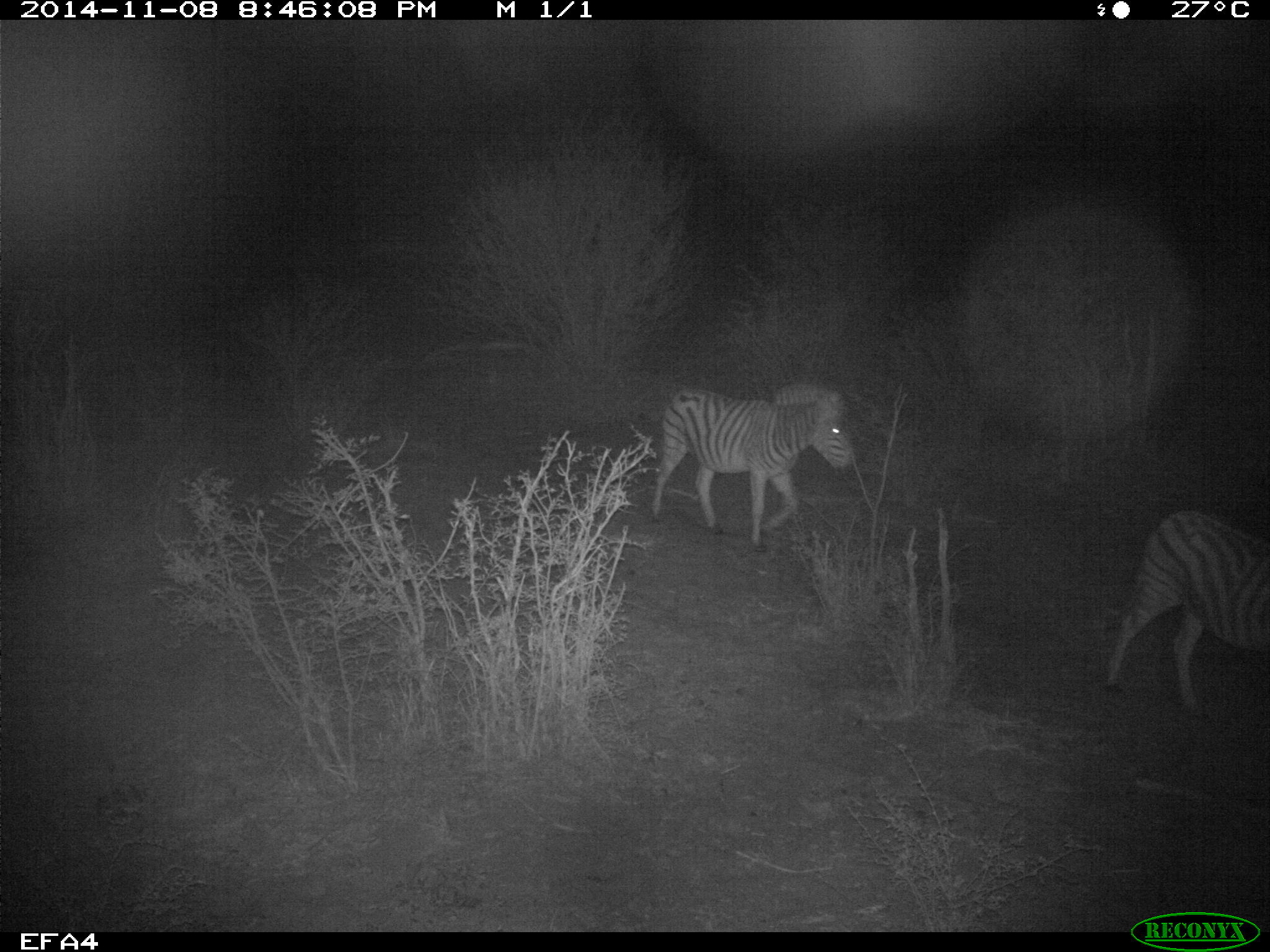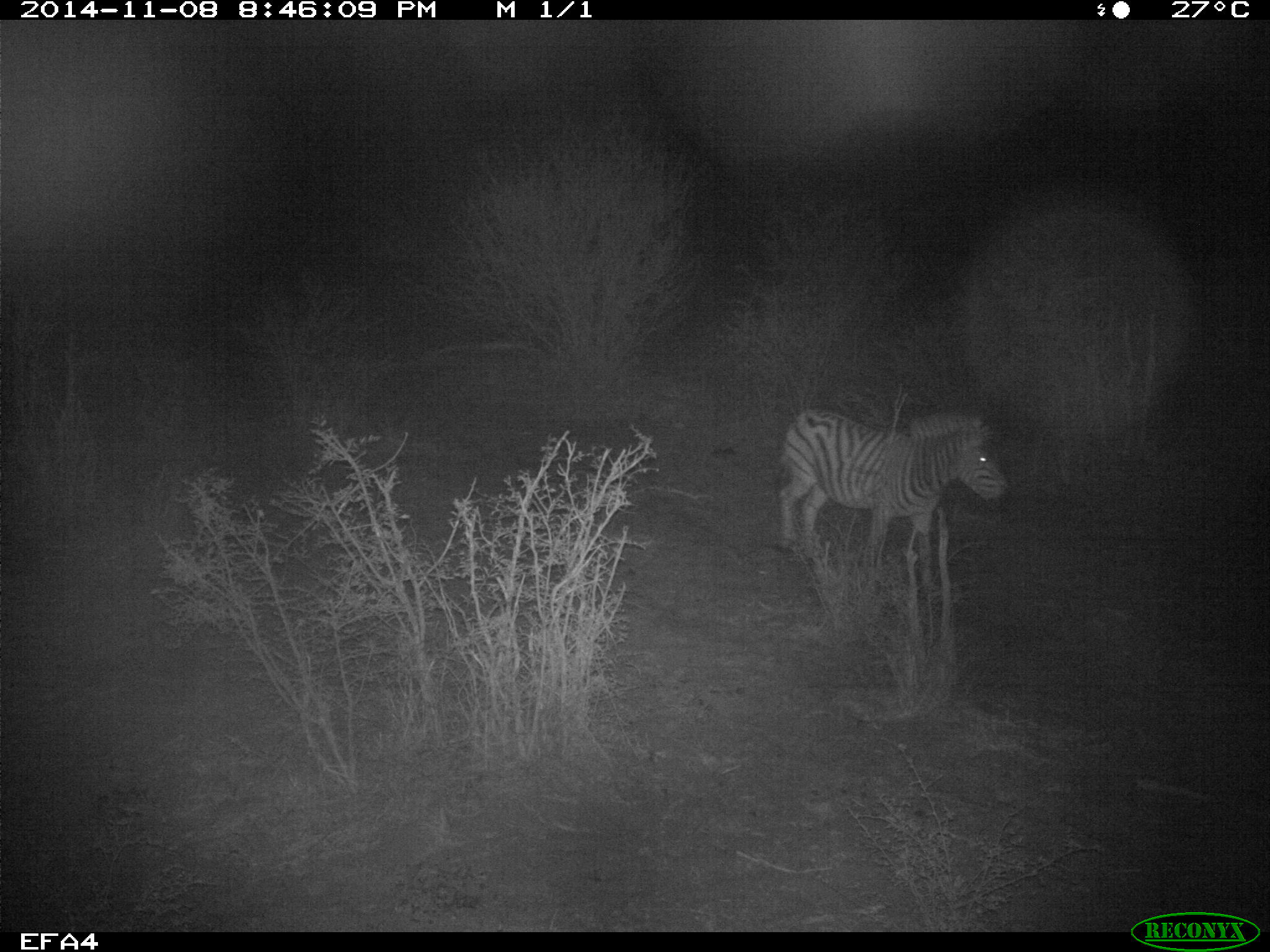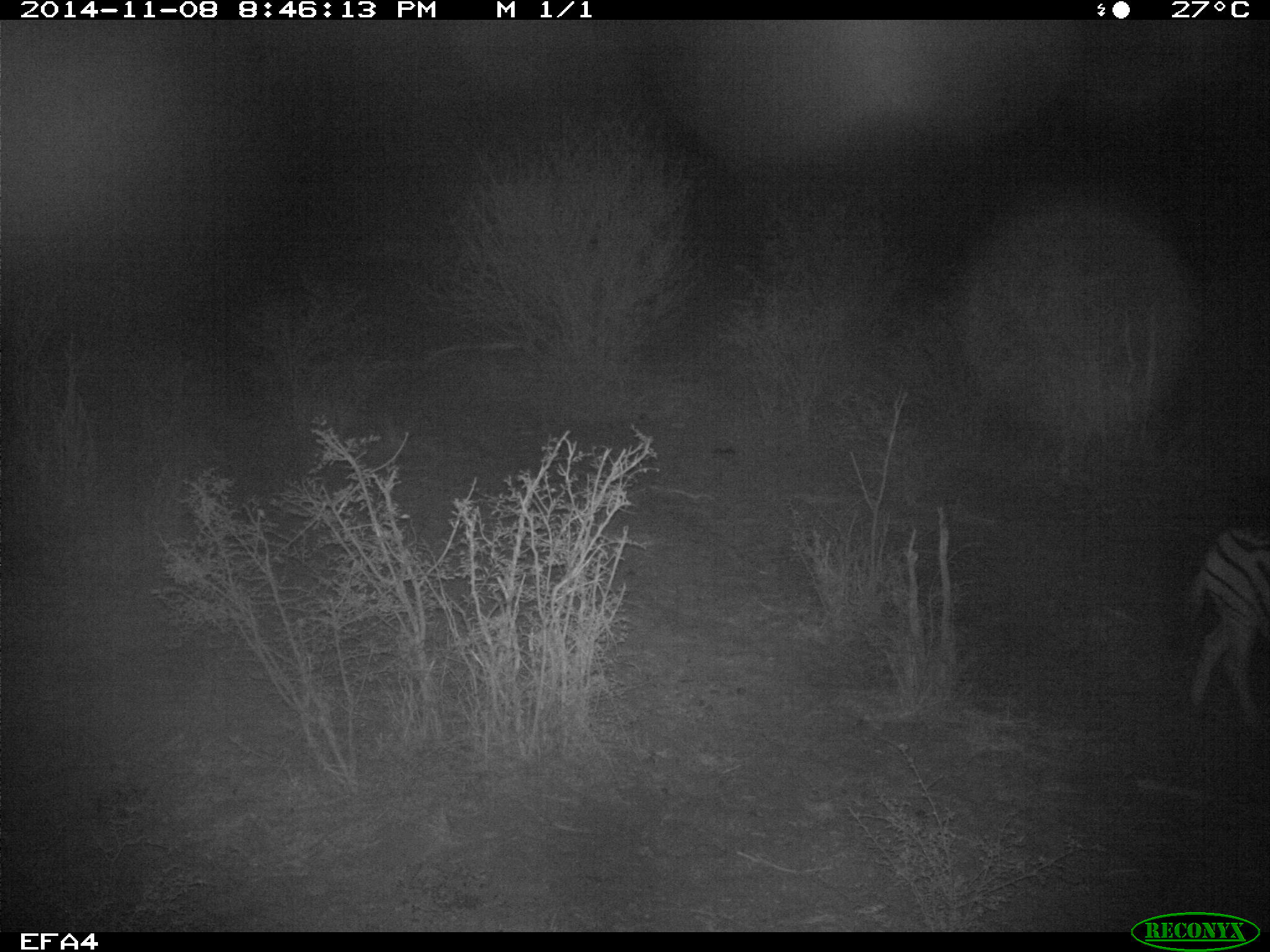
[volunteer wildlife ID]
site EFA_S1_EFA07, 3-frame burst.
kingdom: Animalia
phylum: Chordata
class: Mammalia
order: Perissodactyla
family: Equidae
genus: Equus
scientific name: Equus quagga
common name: plains zebra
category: zebraplains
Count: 2.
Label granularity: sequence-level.